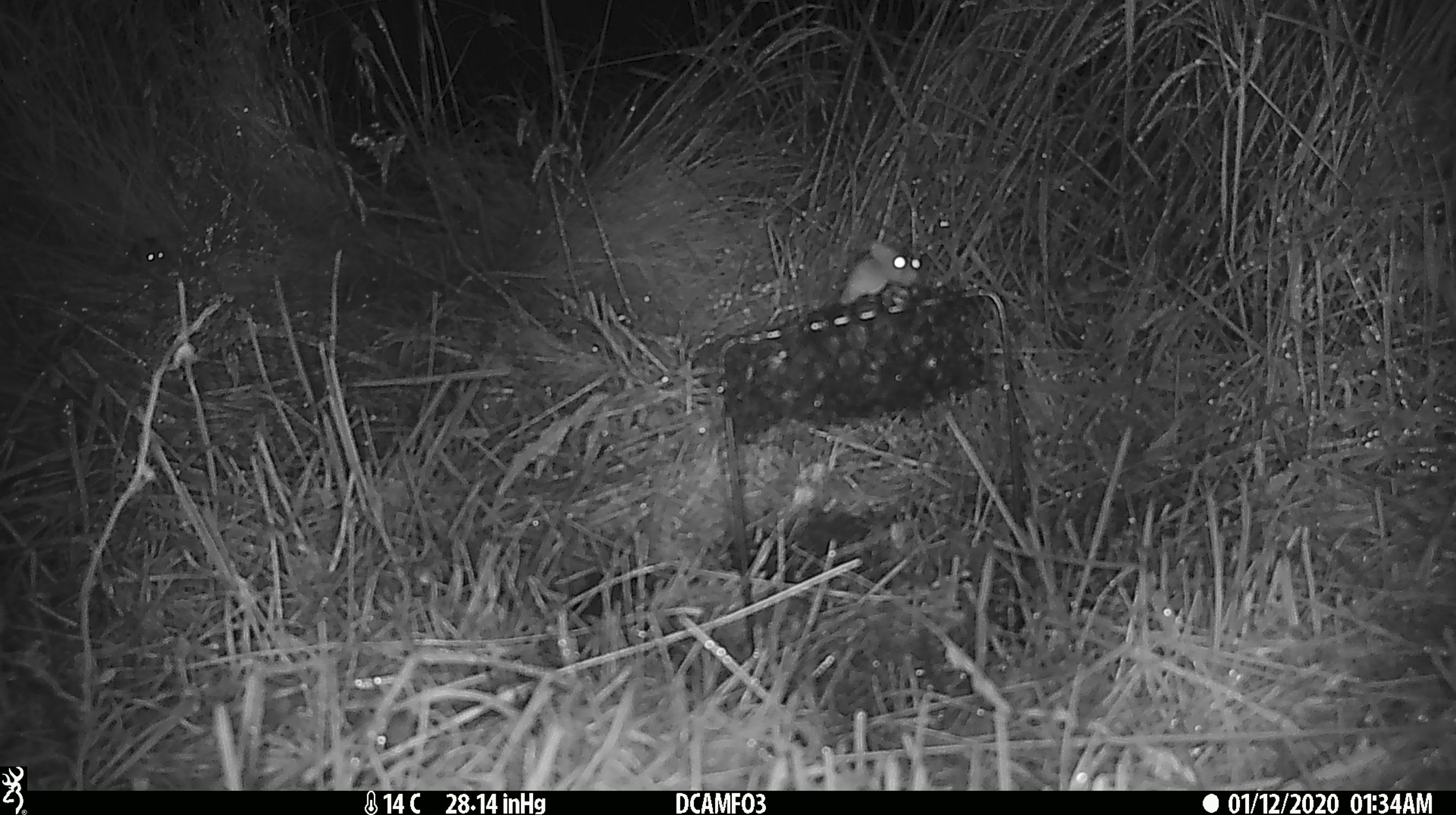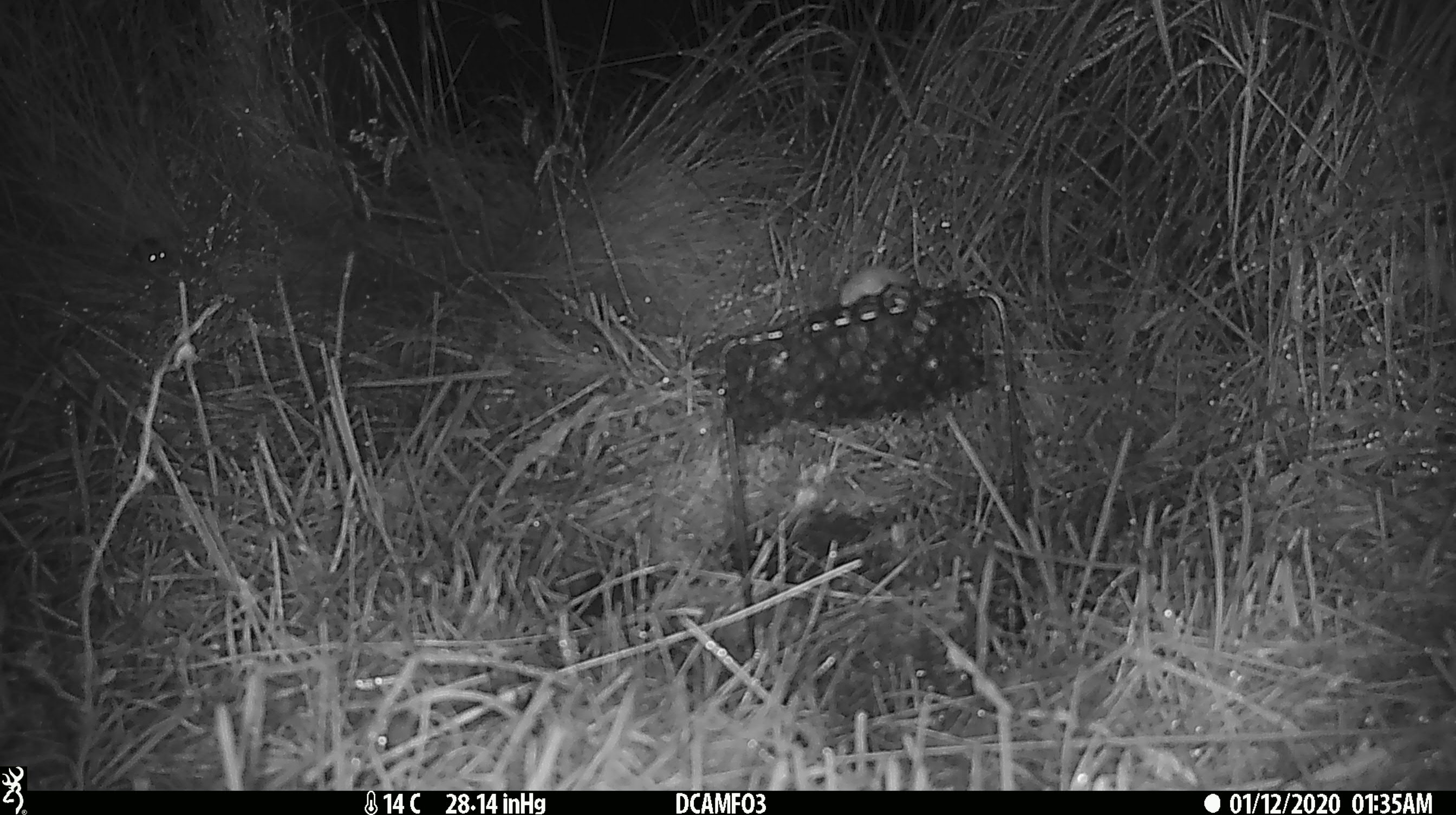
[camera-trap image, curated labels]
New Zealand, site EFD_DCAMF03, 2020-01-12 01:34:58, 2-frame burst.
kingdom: Animalia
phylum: Chordata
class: Mammalia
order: Rodentia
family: Muridae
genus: Mus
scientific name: Mus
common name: mouse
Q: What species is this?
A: Mouse (Mus).